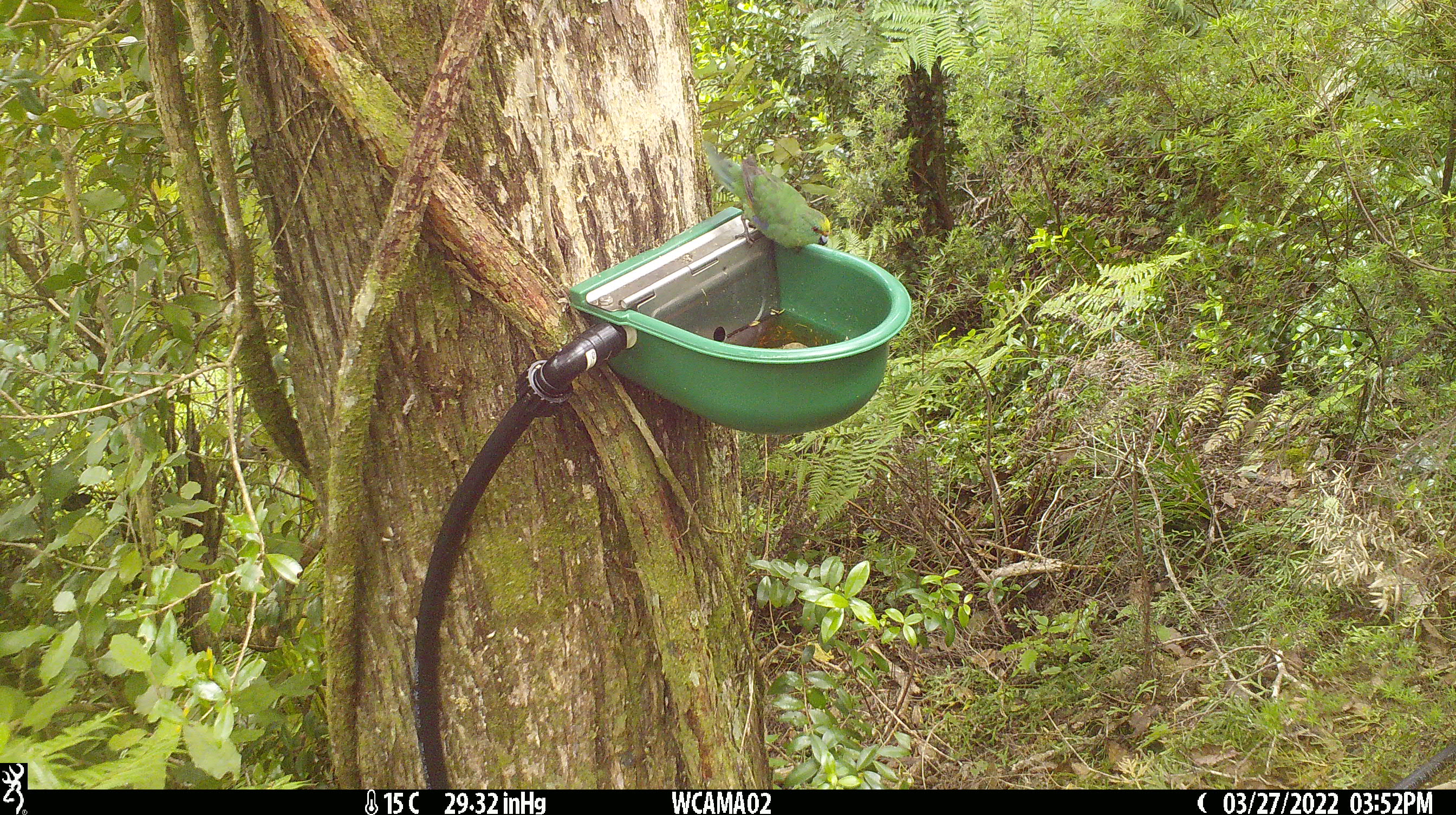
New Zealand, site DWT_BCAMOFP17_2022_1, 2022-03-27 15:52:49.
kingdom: Animalia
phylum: Chordata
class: Aves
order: Psittaciformes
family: Psittaculidae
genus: Cyanoramphus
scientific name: Cyanoramphus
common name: parakeet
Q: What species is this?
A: Parakeet (Cyanoramphus).